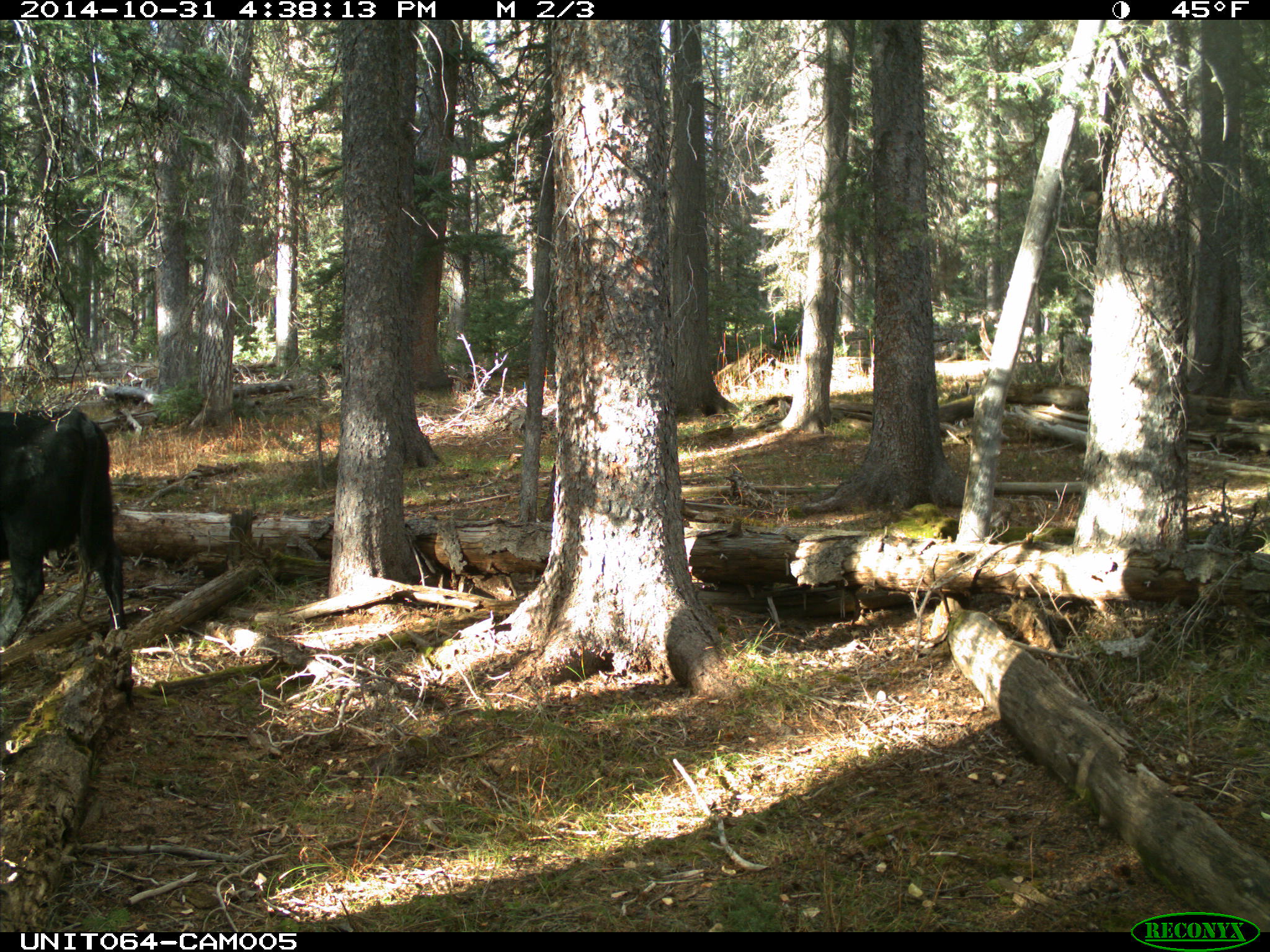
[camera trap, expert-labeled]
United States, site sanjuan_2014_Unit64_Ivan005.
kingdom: Animalia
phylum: Chordata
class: Mammalia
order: Artiodactyla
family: Bovidae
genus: Bos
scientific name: Bos taurus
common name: domestic cow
Bos taurus (domestic cow).